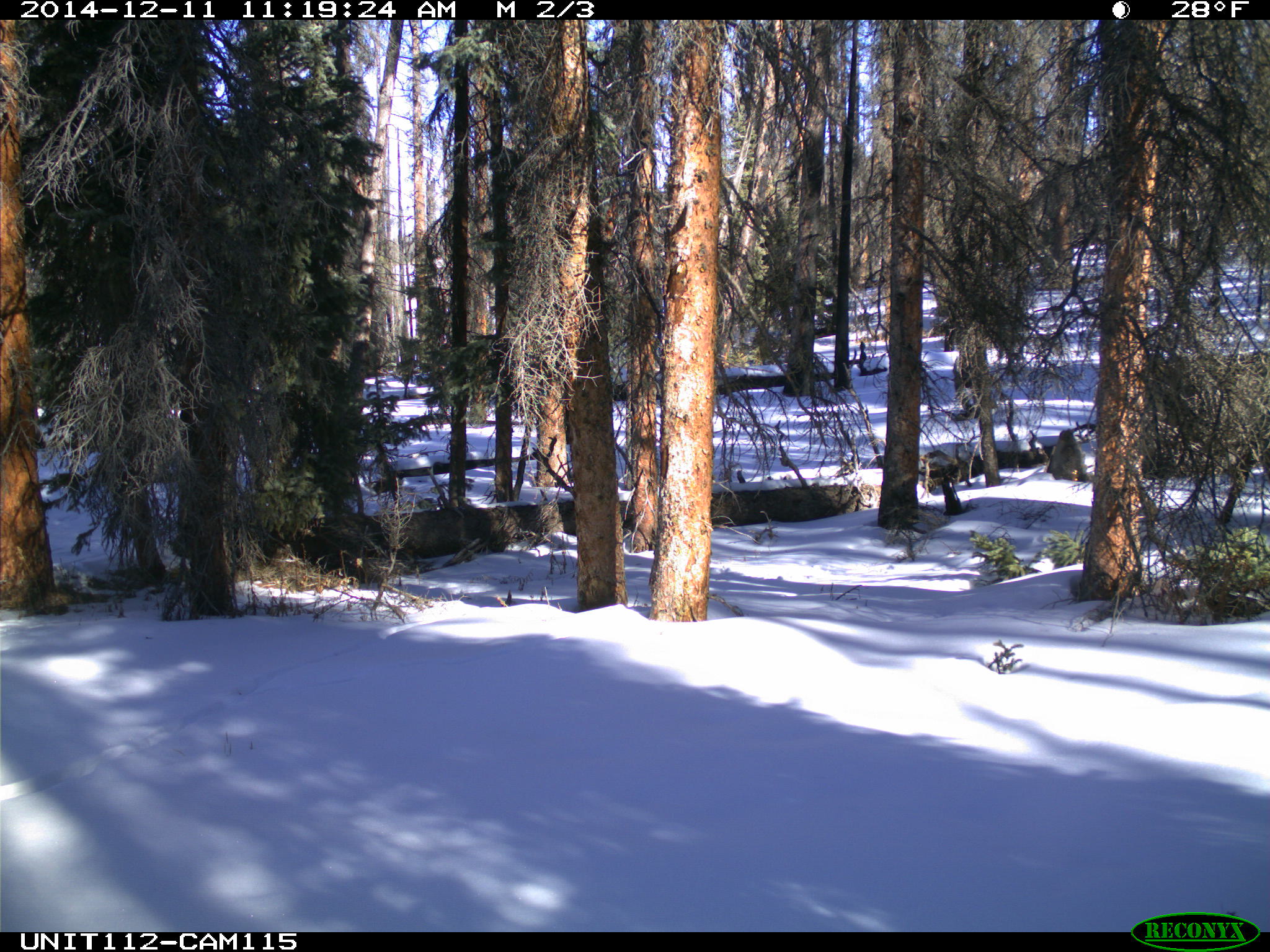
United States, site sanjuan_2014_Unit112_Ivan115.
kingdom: Animalia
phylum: Chordata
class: Mammalia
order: Artiodactyla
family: Cervidae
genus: Cervus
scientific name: Cervus elaphus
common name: red deer